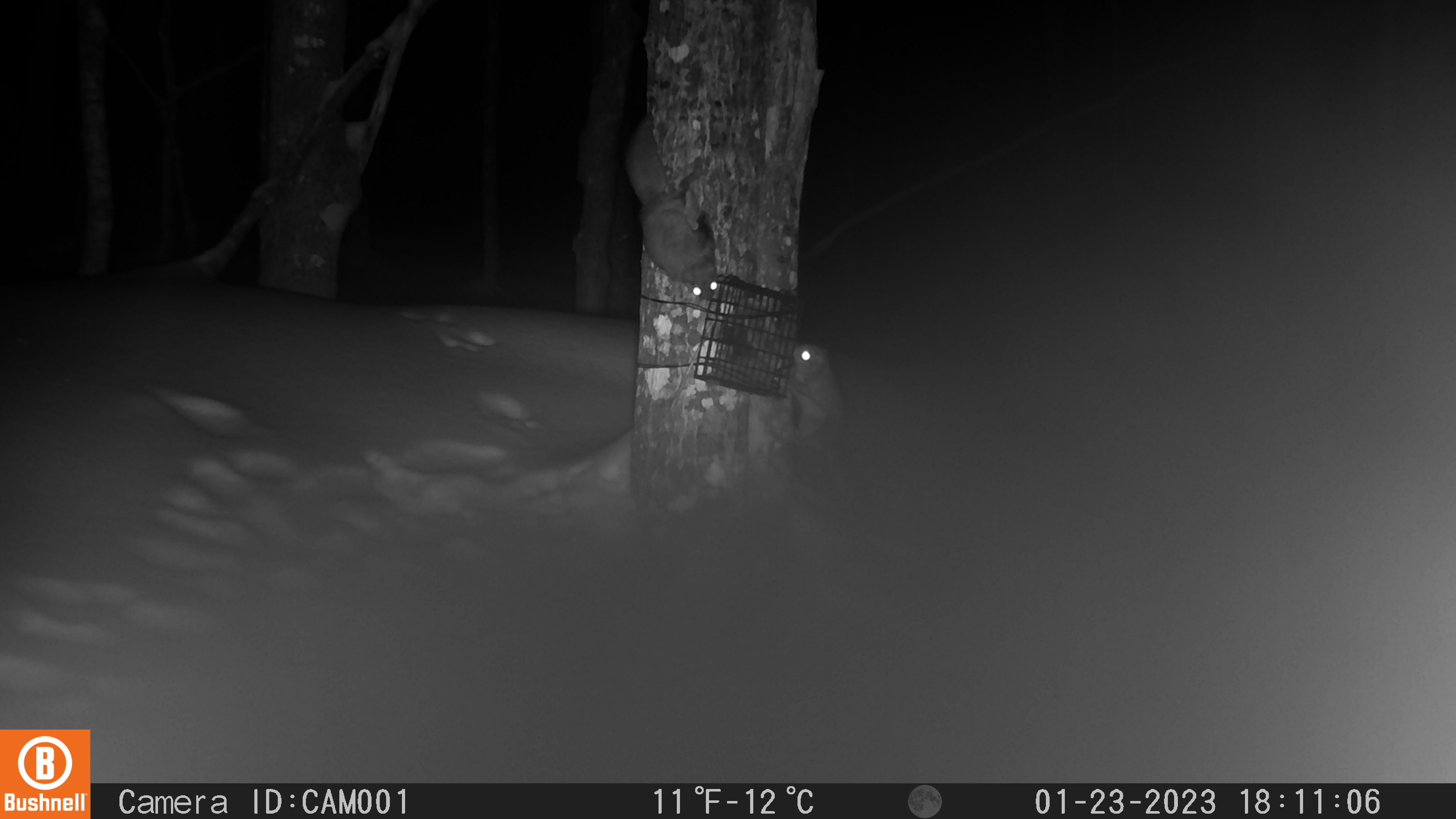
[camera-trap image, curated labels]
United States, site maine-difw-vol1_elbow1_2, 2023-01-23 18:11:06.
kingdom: Animalia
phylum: Chordata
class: Mammalia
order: Rodentia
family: Sciuridae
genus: Glaucomys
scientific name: Glaucomys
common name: flying squirrel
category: flying squirrel sp.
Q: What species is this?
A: Flying squirrel sp. (flying squirrel) (Glaucomys).